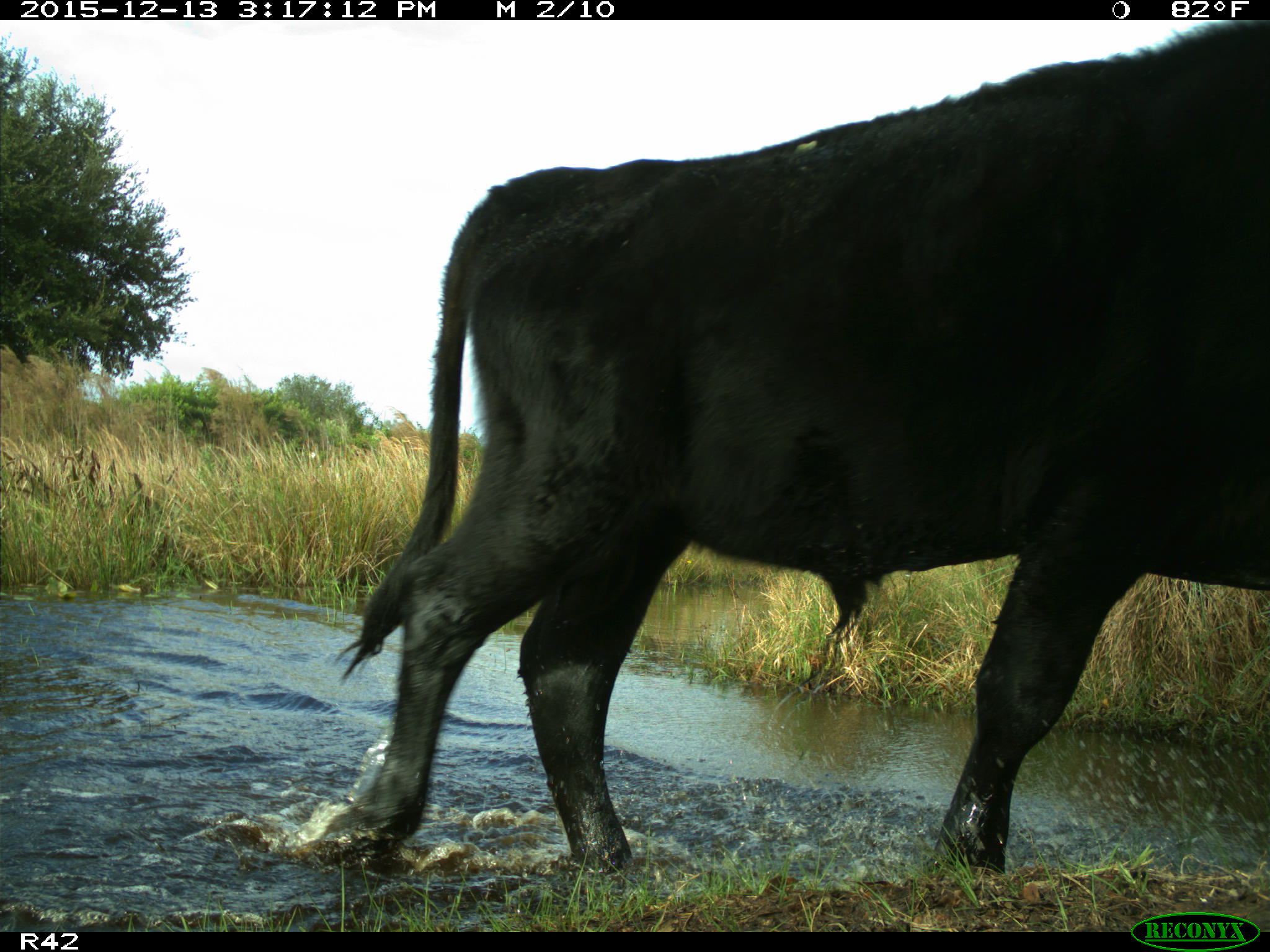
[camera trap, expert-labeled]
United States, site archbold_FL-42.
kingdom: Animalia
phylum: Chordata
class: Mammalia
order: Artiodactyla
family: Bovidae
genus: Bos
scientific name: Bos taurus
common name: domestic cow